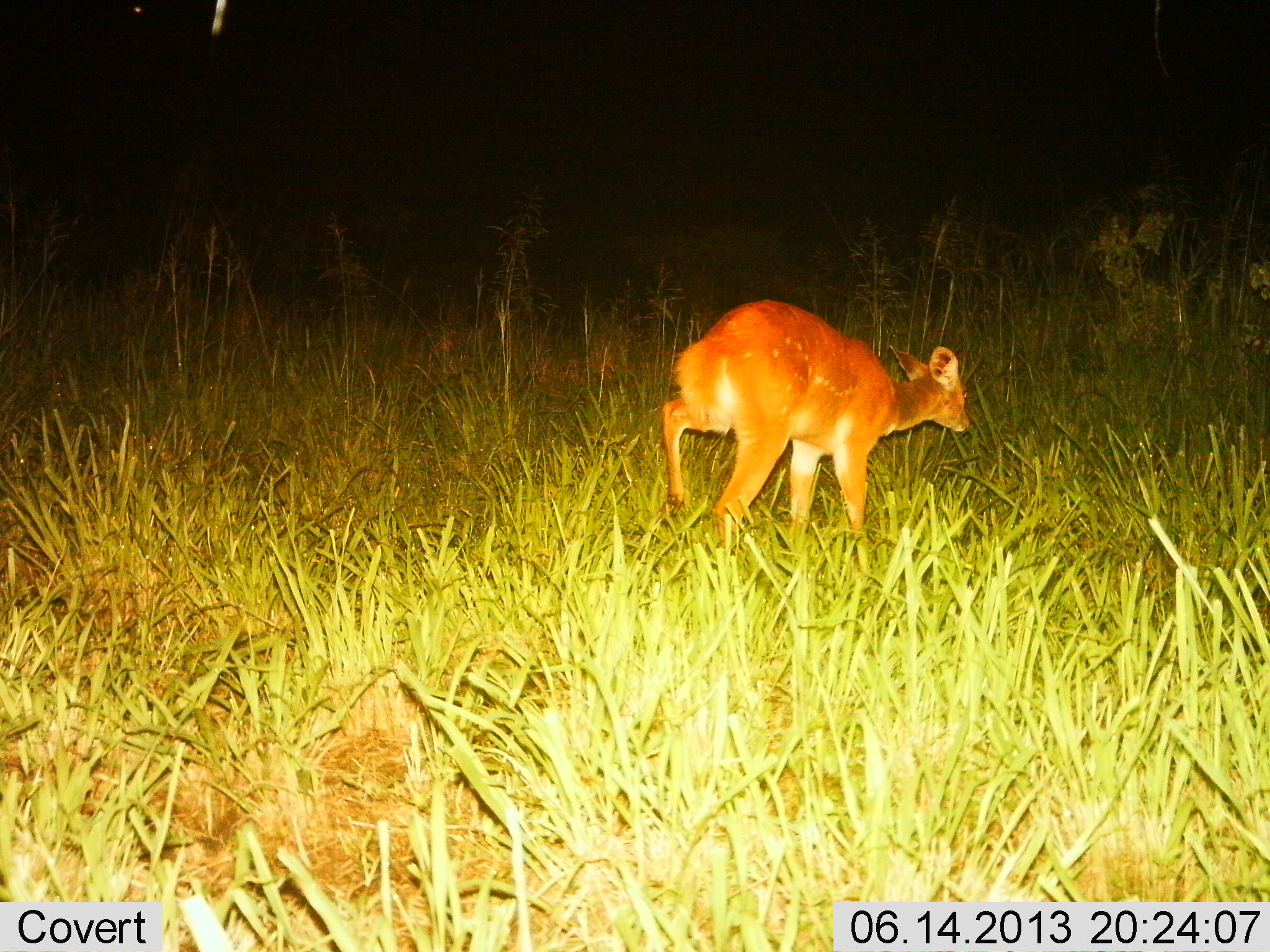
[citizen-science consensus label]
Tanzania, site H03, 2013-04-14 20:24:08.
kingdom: Animalia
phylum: Chordata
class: Mammalia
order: Artiodactyla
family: Bovidae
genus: Tragelaphus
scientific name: Tragelaphus scriptus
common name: bushbuck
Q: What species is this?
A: Bushbuck (Tragelaphus scriptus).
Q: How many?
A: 1.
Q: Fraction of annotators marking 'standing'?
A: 6%.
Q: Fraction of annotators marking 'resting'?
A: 0%.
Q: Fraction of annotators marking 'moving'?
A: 94%.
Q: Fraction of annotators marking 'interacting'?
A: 0%.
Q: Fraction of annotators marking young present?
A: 11%.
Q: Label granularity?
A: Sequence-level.